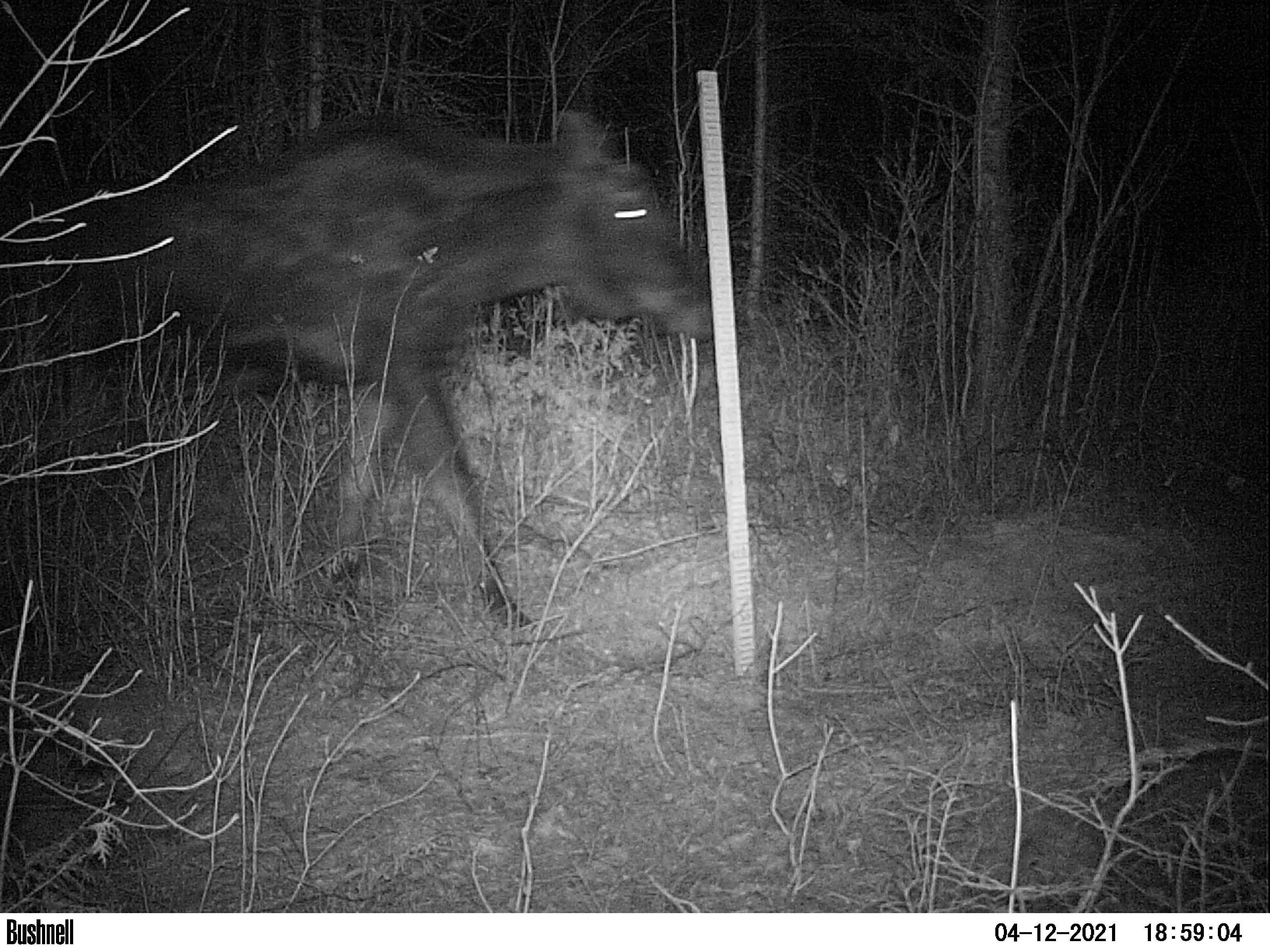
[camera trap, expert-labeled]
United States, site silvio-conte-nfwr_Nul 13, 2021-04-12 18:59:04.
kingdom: Animalia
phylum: Chordata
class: Mammalia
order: Artiodactyla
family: Cervidae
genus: Alces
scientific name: Alces alces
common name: moose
Moose (Alces alces).